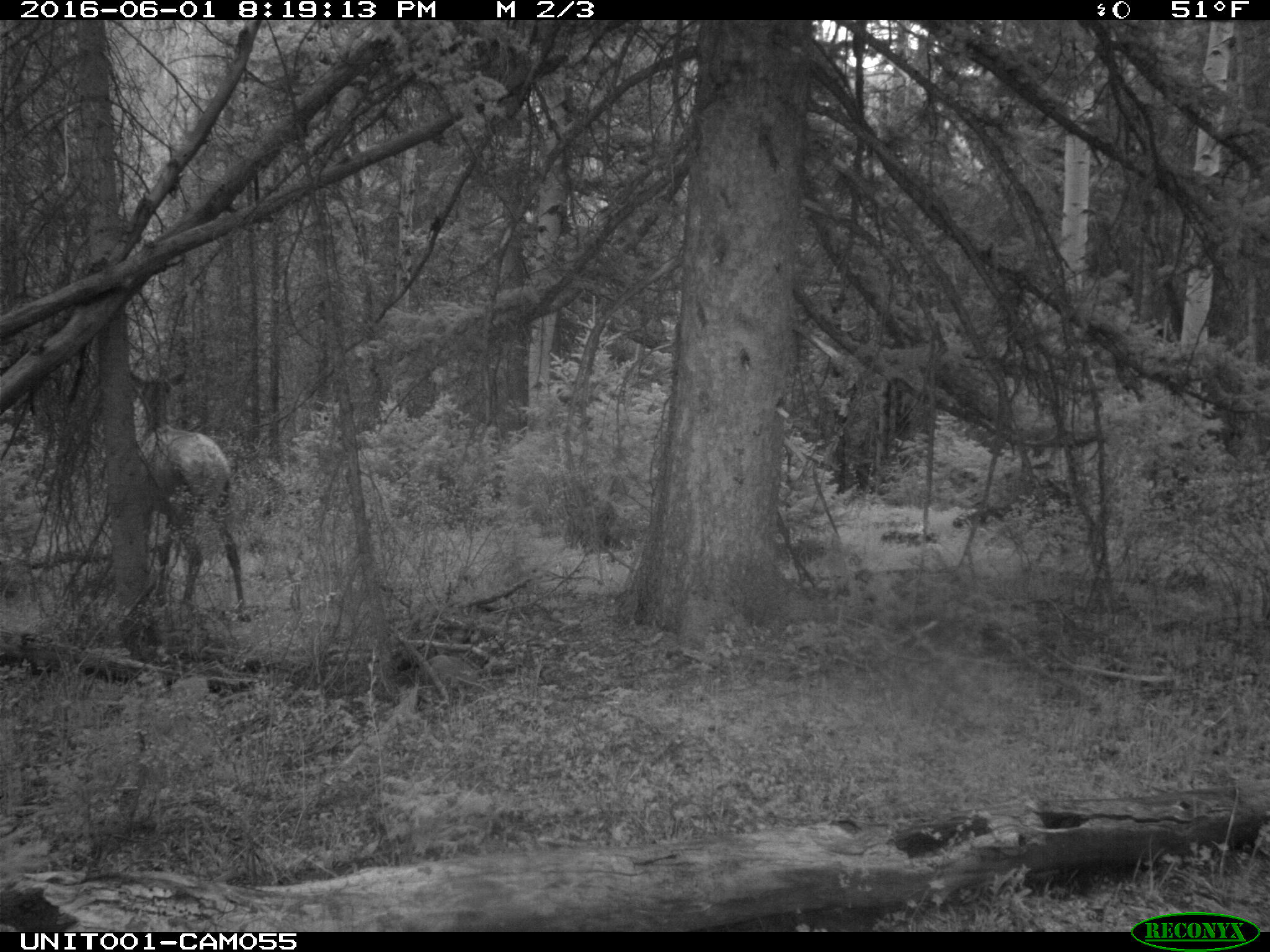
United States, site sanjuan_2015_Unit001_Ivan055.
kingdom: Animalia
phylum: Chordata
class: Mammalia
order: Artiodactyla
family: Cervidae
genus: Cervus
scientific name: Cervus elaphus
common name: red deer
Cervus elaphus (red deer).